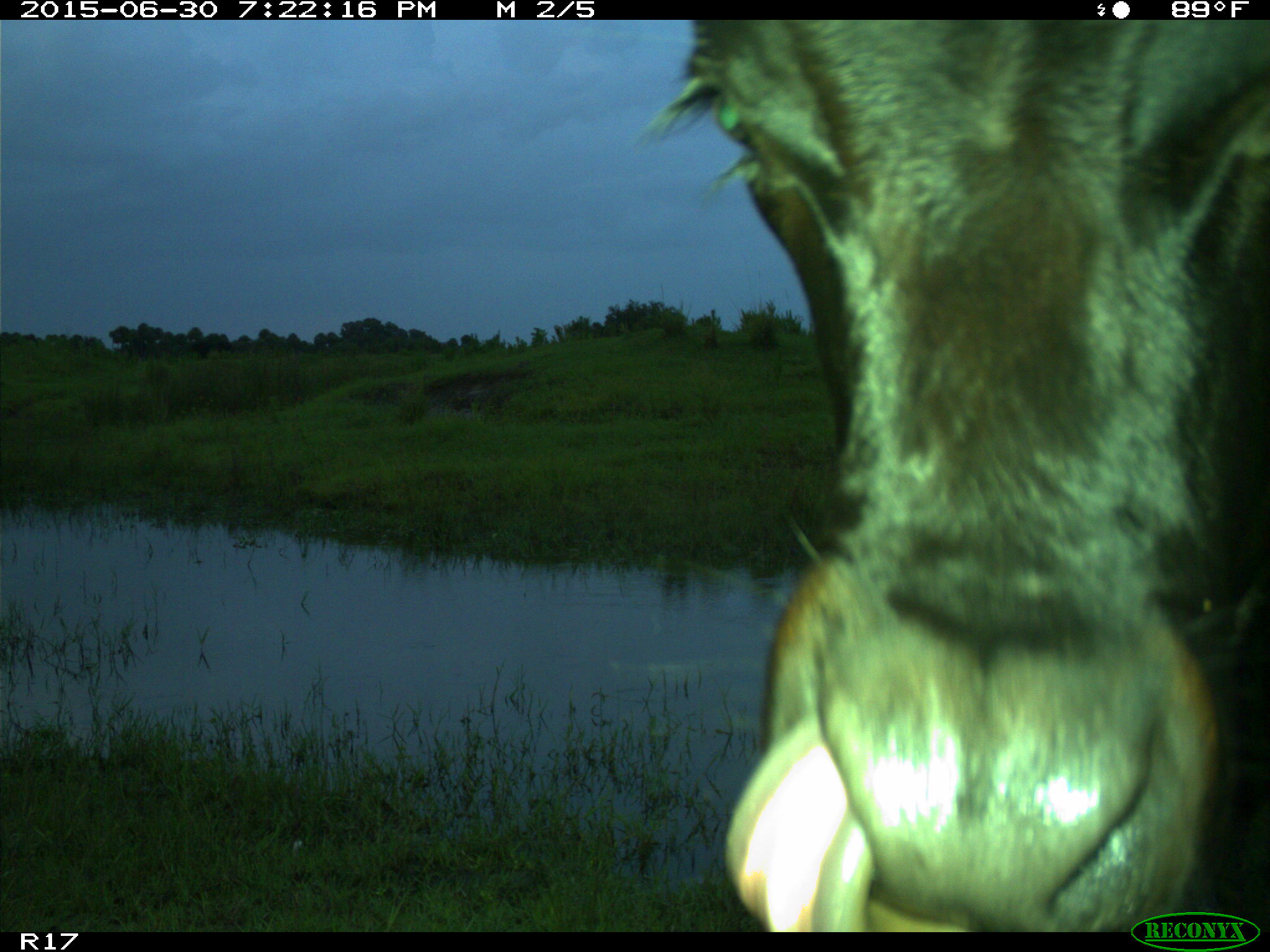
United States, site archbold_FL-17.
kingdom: Animalia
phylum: Chordata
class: Mammalia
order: Artiodactyla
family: Bovidae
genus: Bos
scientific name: Bos taurus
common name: domestic cow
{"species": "Bos taurus (domestic cow)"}